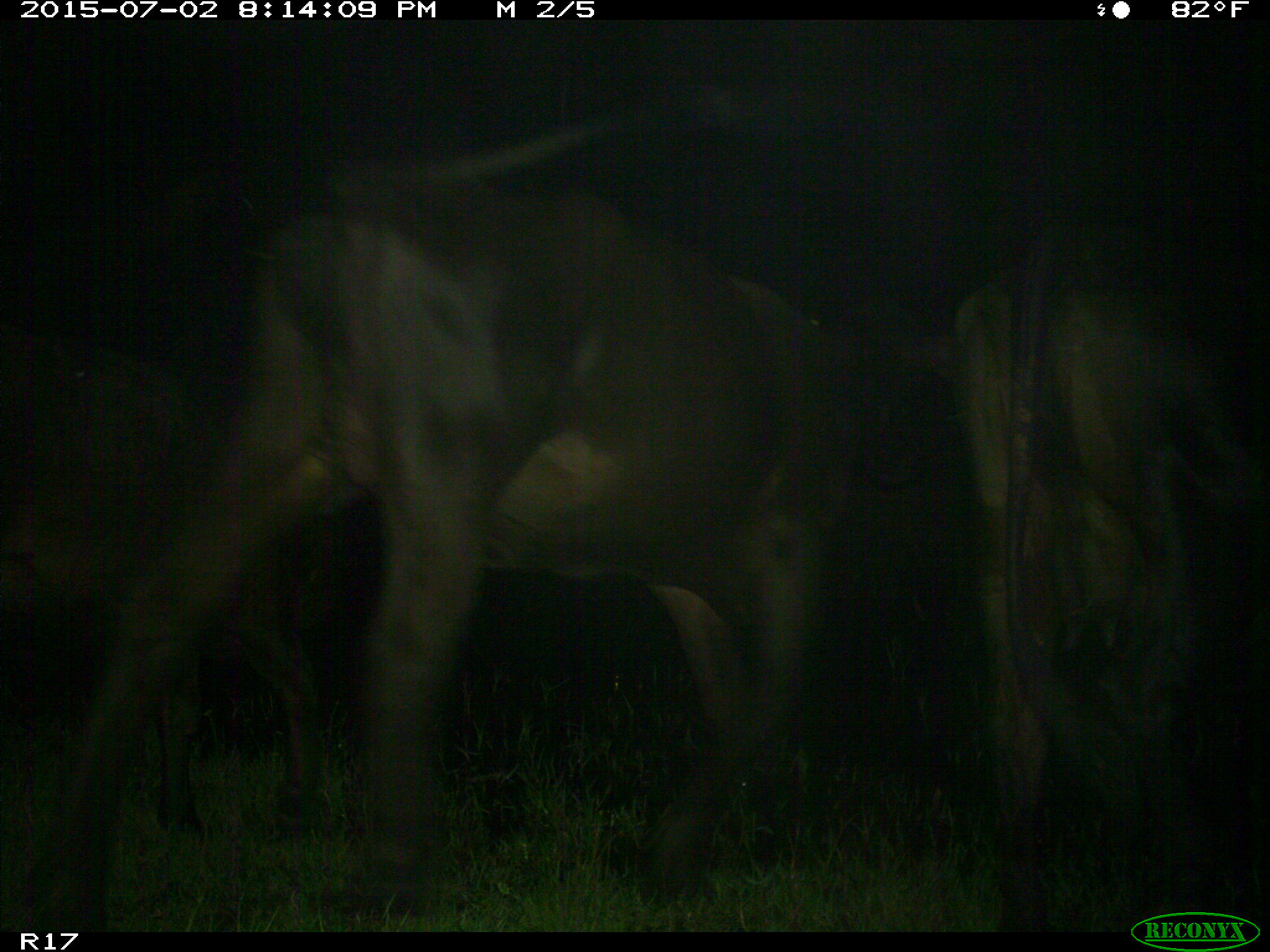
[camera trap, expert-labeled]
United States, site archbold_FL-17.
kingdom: Animalia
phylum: Chordata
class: Mammalia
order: Artiodactyla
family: Bovidae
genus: Bos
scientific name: Bos taurus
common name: domestic cow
Bos taurus (domestic cow).